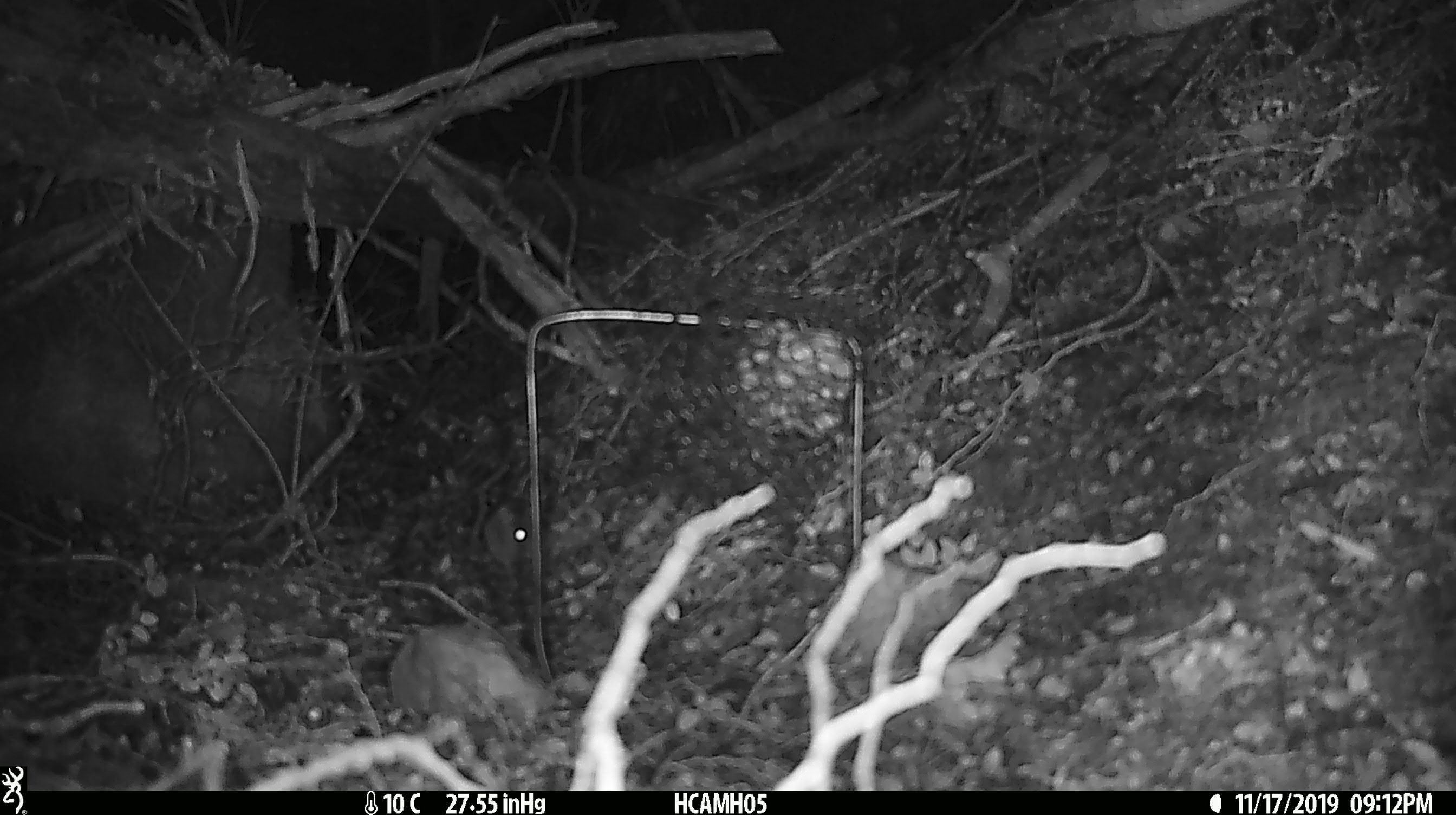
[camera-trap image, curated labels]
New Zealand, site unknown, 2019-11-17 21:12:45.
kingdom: Animalia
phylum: Chordata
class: Mammalia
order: Rodentia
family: Muridae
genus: Mus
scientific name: Mus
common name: mouse